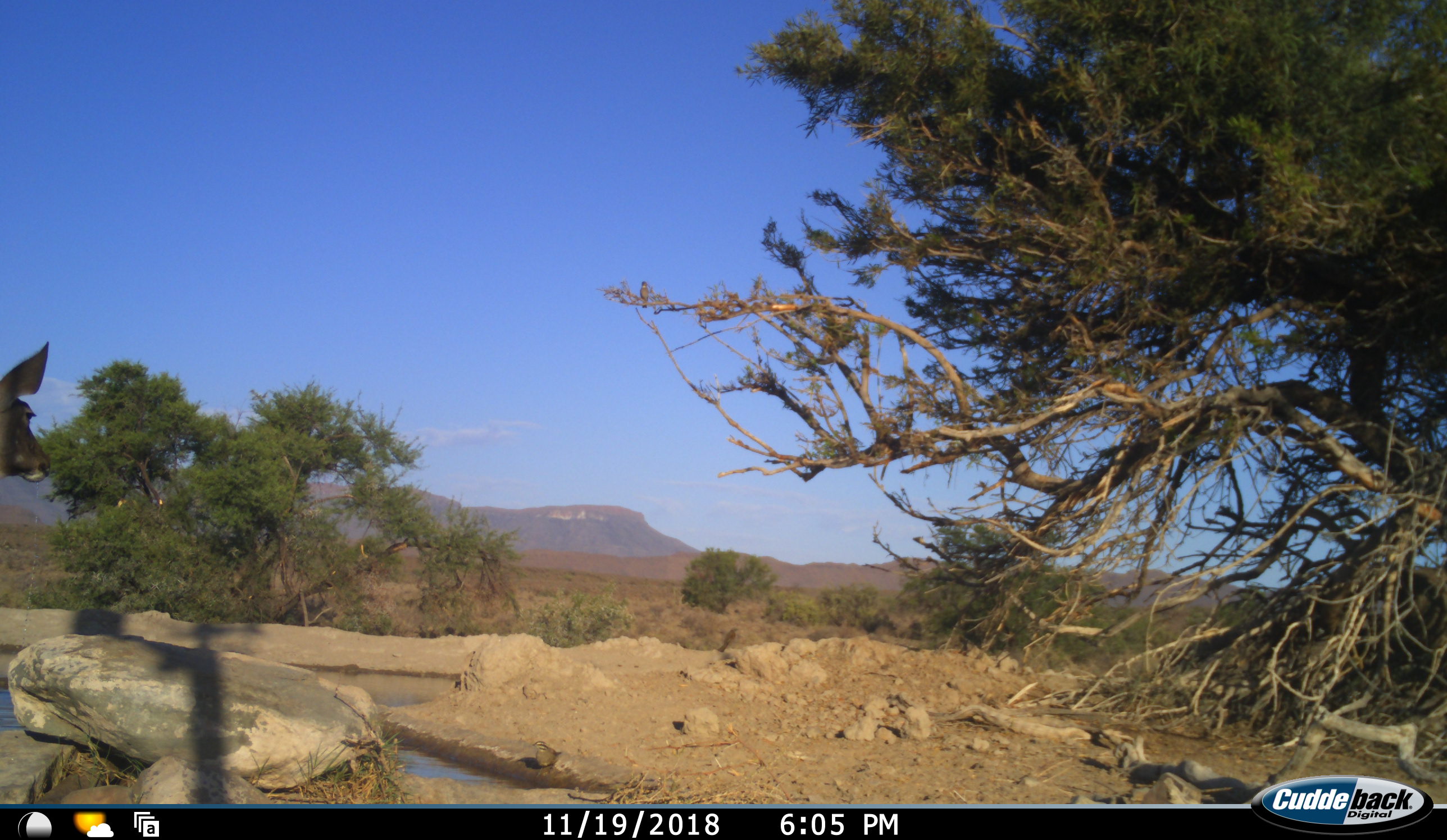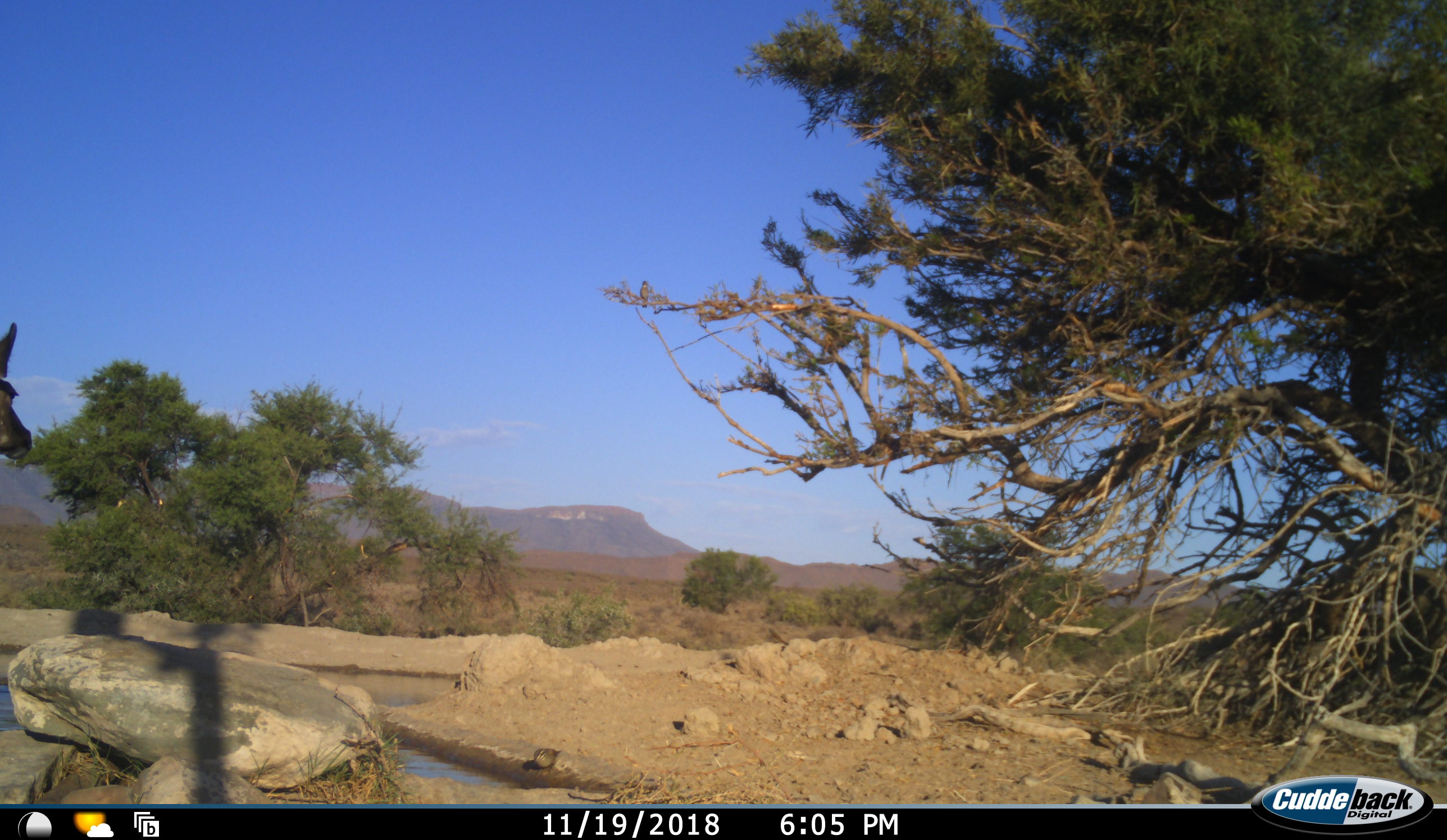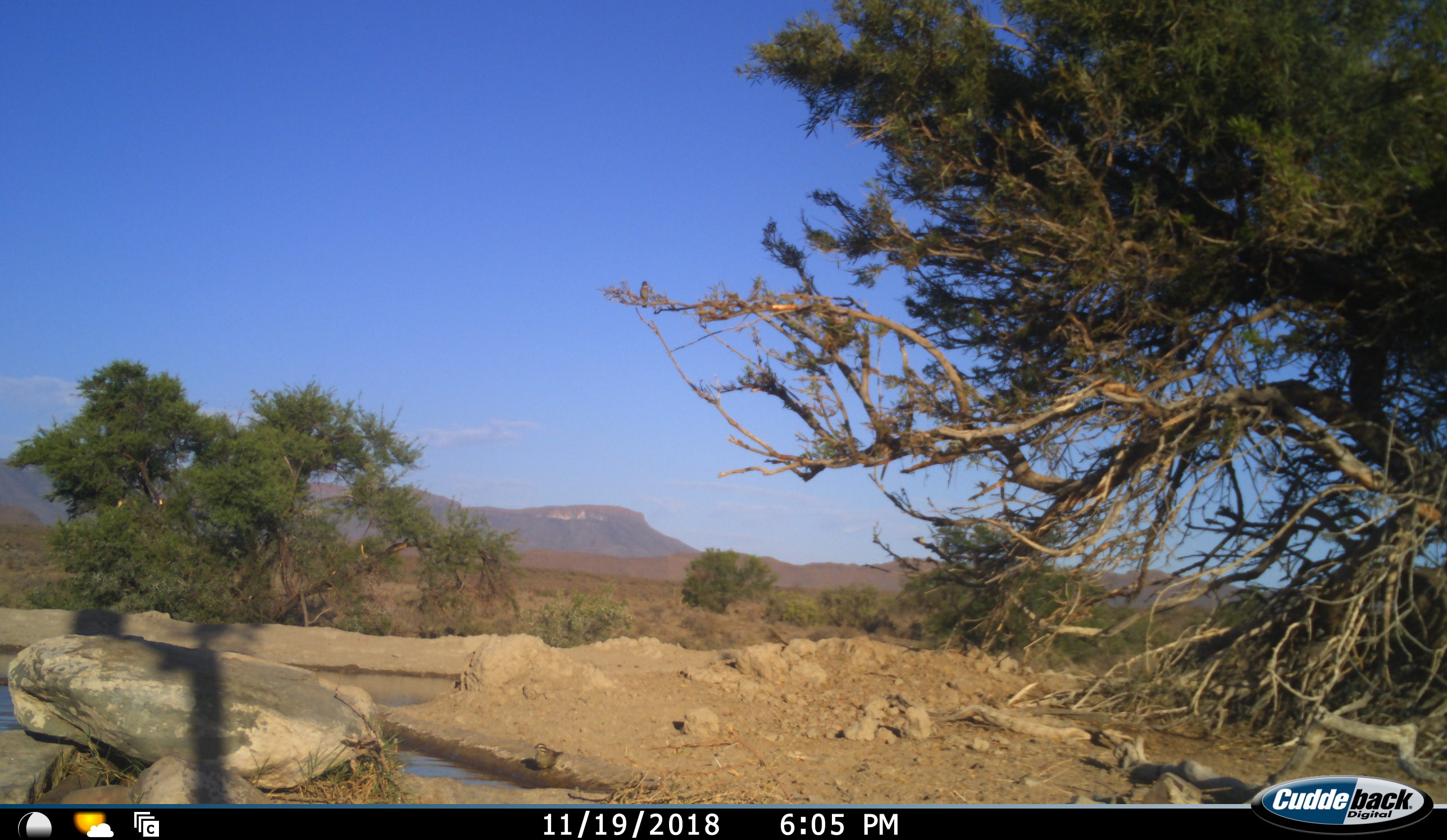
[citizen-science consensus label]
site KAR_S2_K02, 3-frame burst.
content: unidentified animal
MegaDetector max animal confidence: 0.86